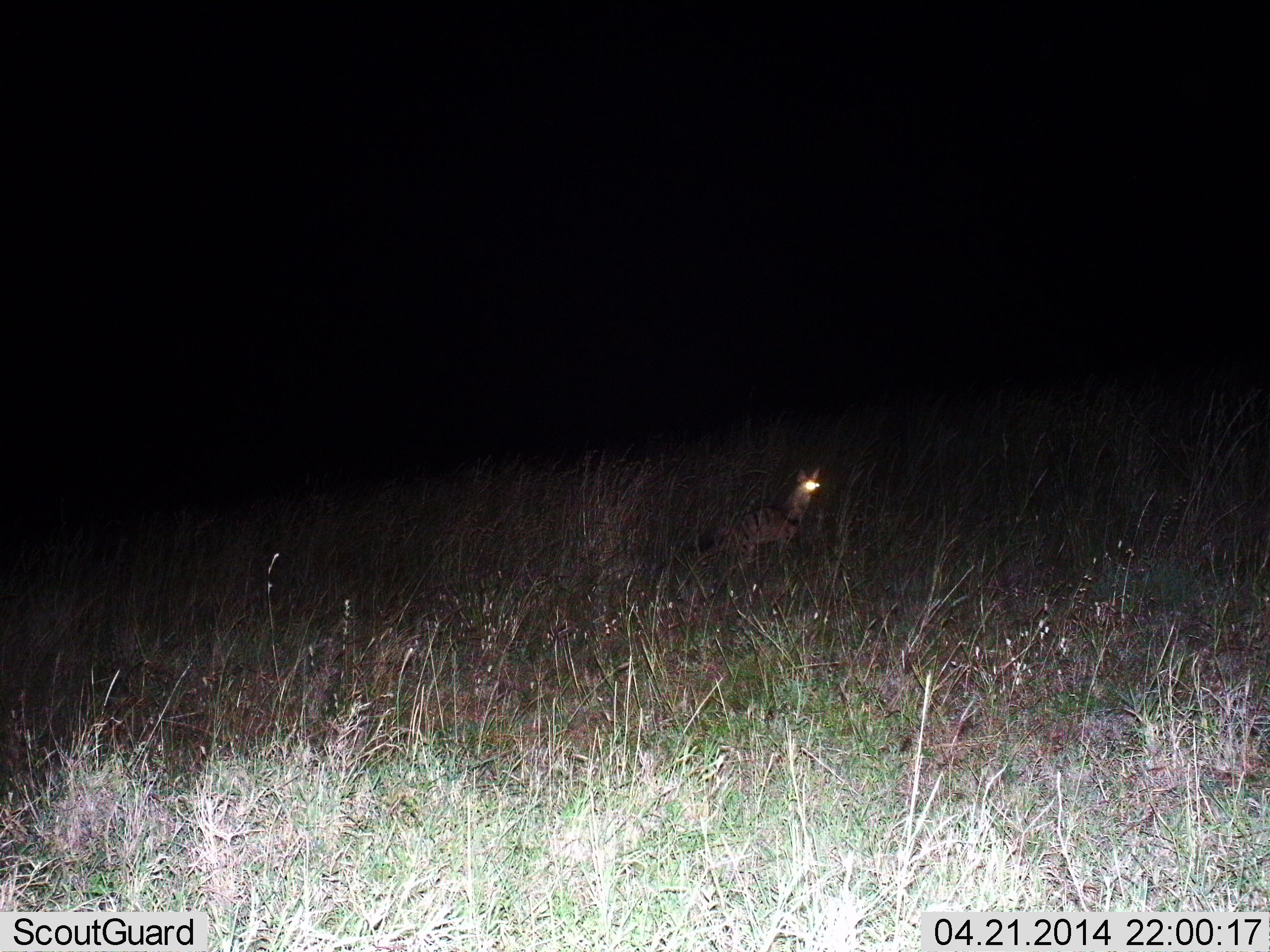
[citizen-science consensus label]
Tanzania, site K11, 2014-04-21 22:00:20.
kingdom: Animalia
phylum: Chordata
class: Mammalia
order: Carnivora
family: Felidae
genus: Leptailurus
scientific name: Leptailurus serval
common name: serval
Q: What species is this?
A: Serval (Leptailurus serval).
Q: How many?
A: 1.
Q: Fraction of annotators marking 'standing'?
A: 100%.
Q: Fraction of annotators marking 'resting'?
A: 0%.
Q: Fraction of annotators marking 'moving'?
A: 0%.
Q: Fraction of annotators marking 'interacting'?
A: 0%.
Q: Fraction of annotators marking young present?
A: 0%.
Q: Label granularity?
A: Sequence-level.